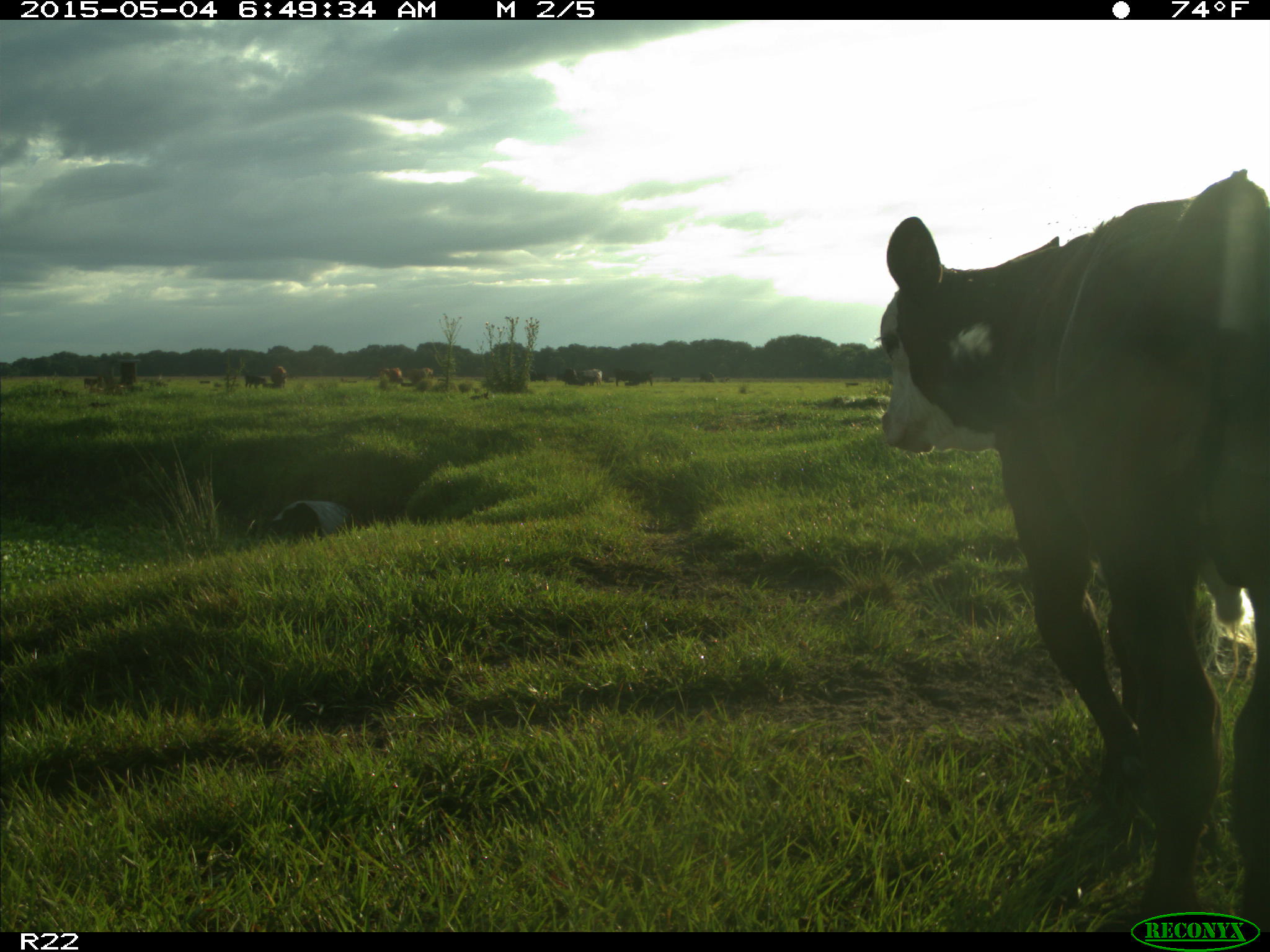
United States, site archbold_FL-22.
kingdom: Animalia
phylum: Chordata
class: Mammalia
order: Artiodactyla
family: Bovidae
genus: Bos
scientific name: Bos taurus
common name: domestic cow